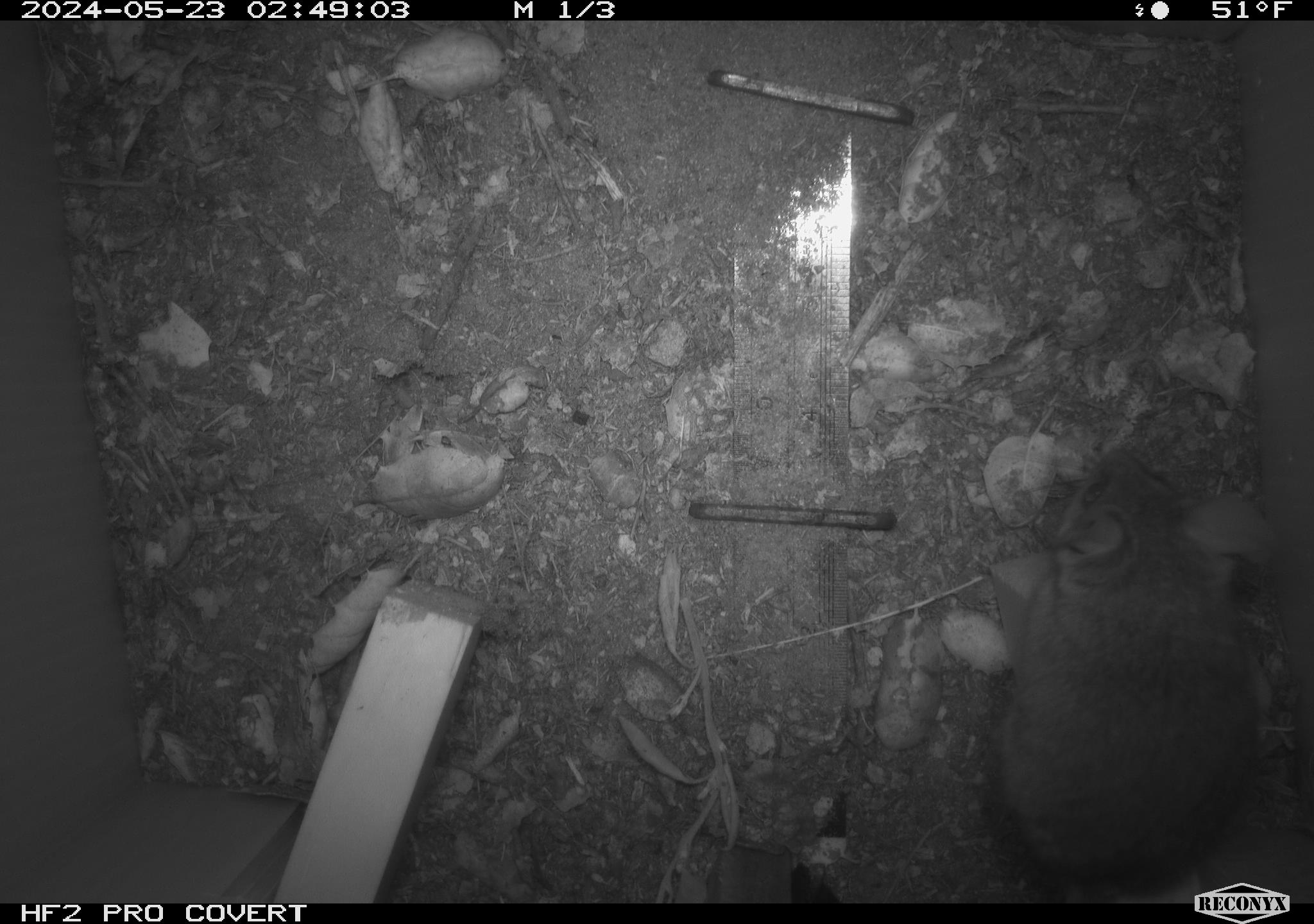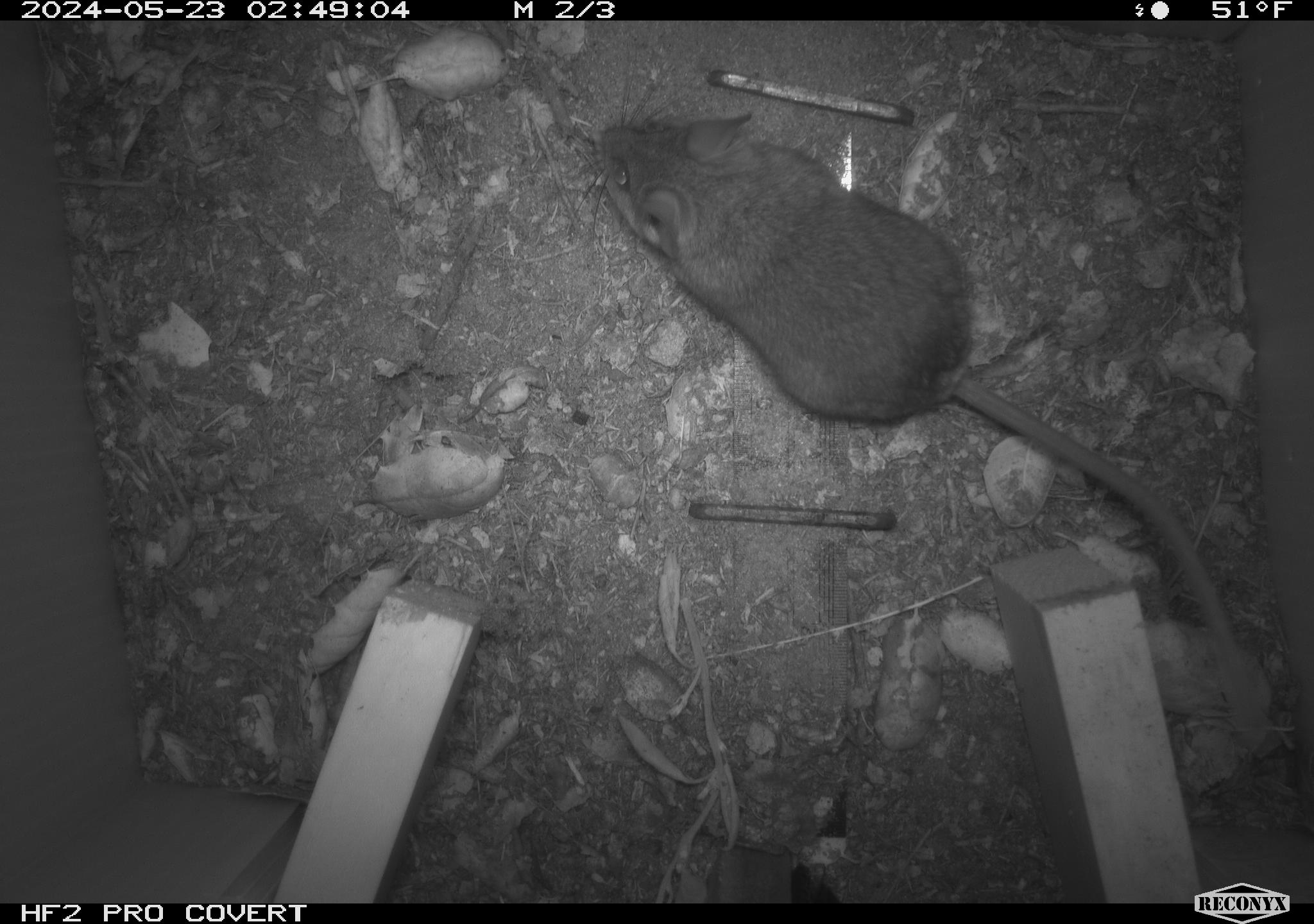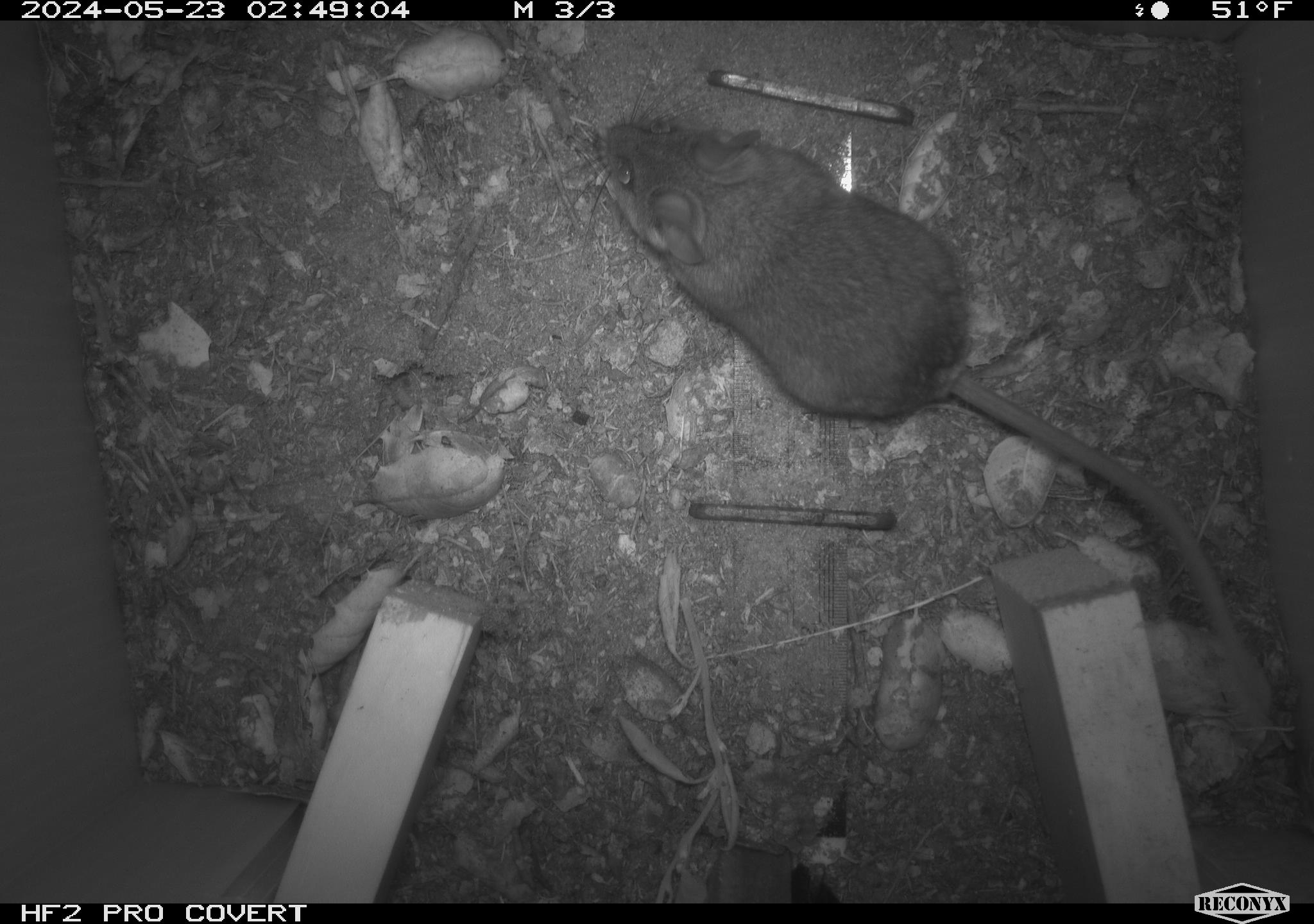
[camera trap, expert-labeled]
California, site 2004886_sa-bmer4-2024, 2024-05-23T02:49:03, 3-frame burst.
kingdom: Animalia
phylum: Chordata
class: Mammalia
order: Rodentia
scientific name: Rodentia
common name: mouse species